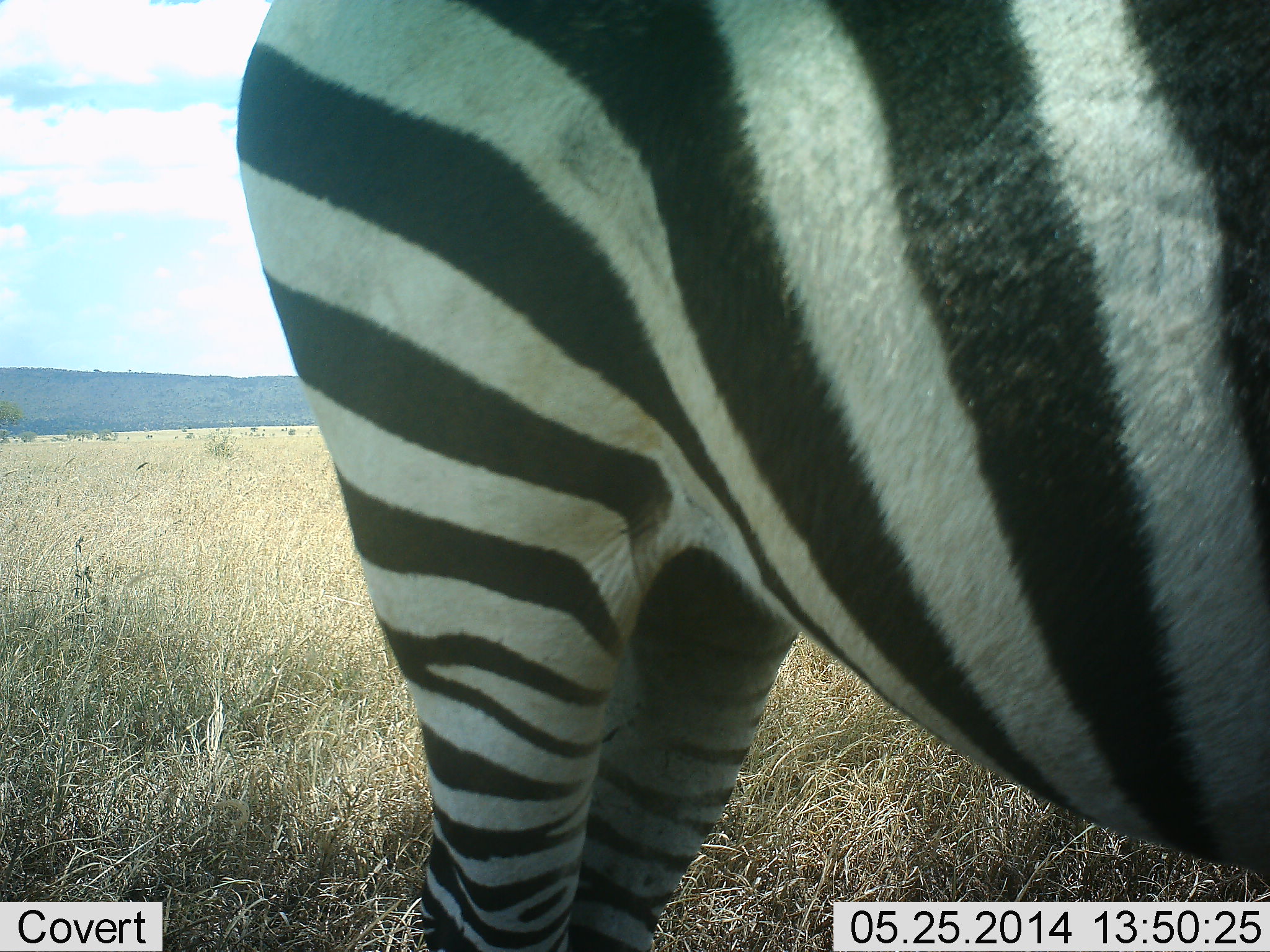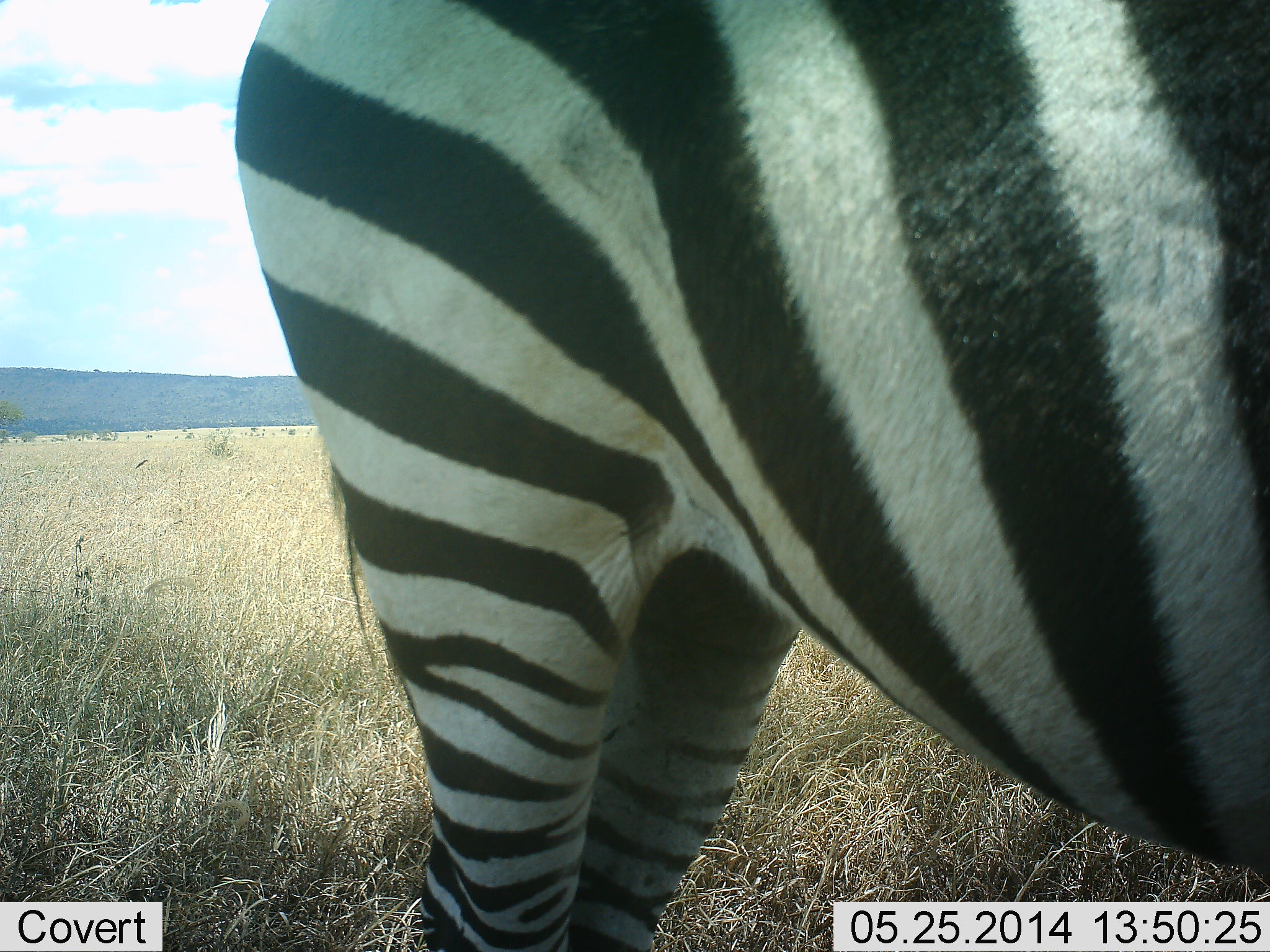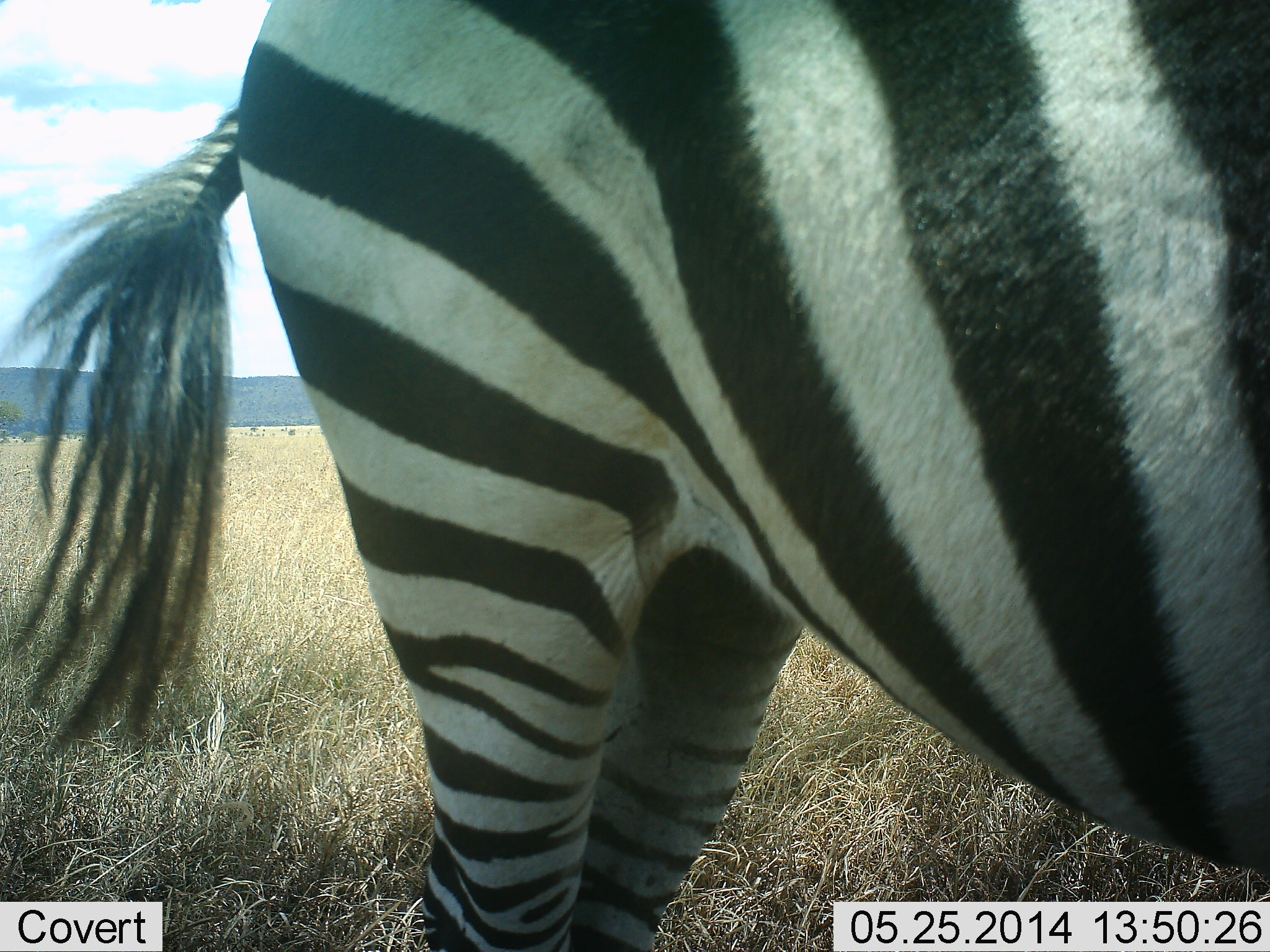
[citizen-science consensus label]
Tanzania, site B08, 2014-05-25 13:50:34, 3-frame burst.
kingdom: Animalia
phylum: Chordata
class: Mammalia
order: Perissodactyla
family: Equidae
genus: Equus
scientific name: Equus quagga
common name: plains zebra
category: zebra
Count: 1.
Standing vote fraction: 100%.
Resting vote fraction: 0%.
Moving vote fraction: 0%.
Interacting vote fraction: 0%.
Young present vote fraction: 0%.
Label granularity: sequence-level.